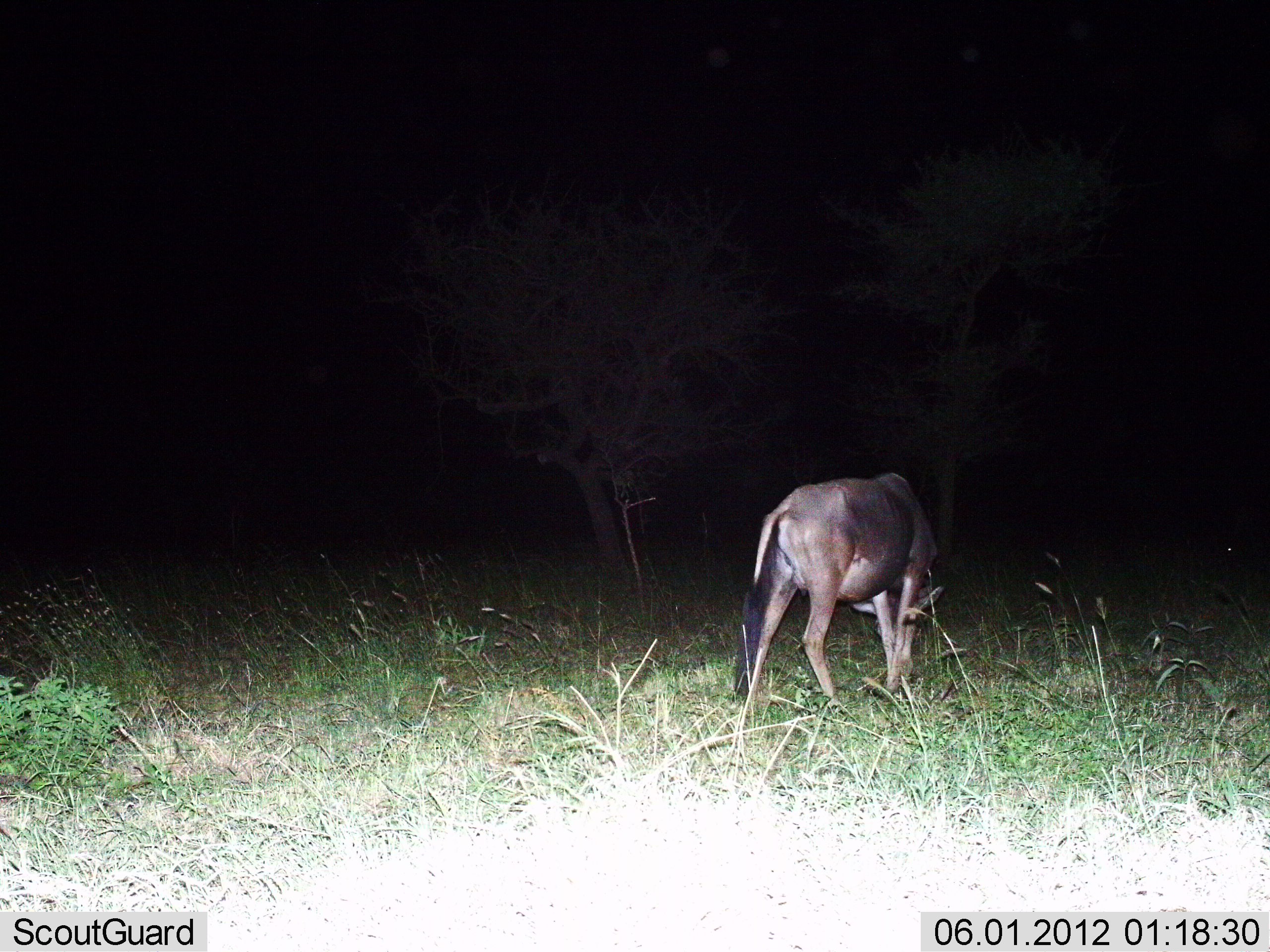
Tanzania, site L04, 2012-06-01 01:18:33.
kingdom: Animalia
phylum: Chordata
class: Mammalia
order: Artiodactyla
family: Bovidae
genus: Connochaetes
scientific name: Connochaetes taurinus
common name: blue wildebeest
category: wildebeest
Wildebeest (blue wildebeest) (Connochaetes taurinus), count 1. Behavior (volunteer vote fractions): standing 20%, resting 0%, moving 0%, interacting 0%. Young present (vote fraction): 0%. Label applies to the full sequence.